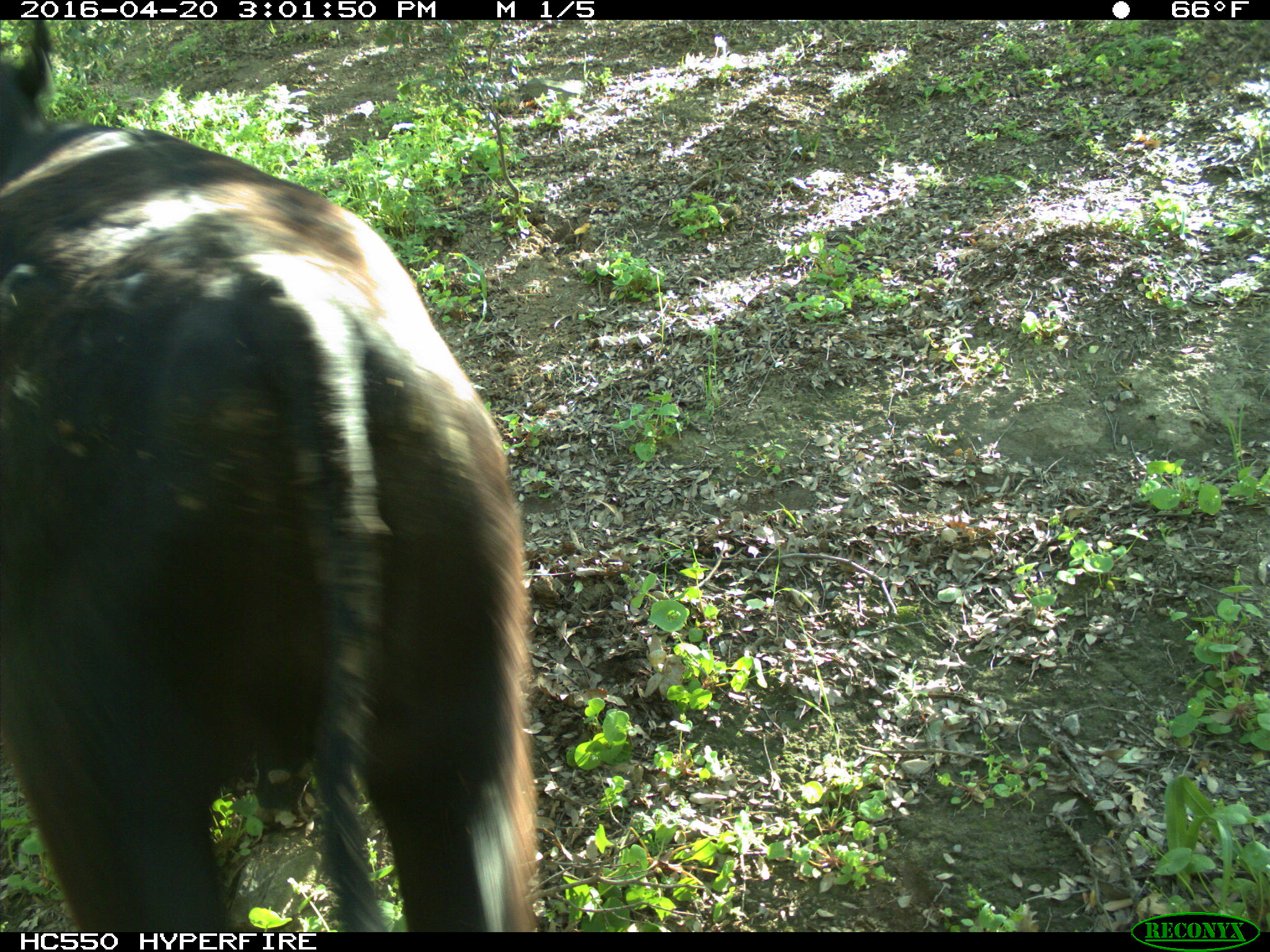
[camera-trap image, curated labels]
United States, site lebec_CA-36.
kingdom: Animalia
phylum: Chordata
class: Mammalia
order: Artiodactyla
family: Bovidae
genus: Bos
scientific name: Bos taurus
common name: domestic cow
Bos taurus (domestic cow).